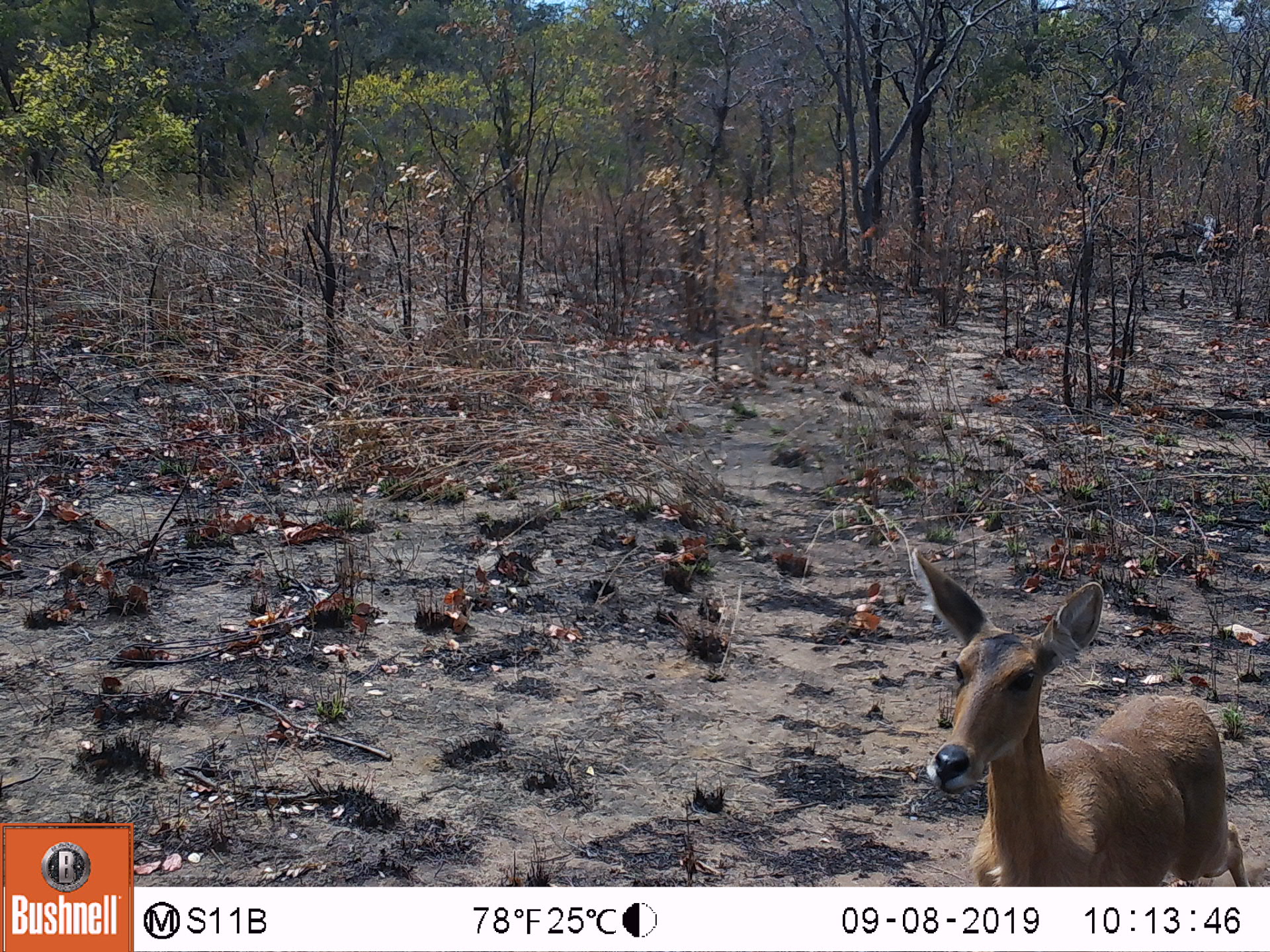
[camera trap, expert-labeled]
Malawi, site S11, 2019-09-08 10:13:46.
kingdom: Animalia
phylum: Chordata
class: Mammalia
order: Artiodactyla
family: Bovidae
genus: Redunca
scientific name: Redunca arundinum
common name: southern reedbuck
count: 1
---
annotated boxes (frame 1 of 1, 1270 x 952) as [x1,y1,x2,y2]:
southern reedbuck: [906,542,1255,884]